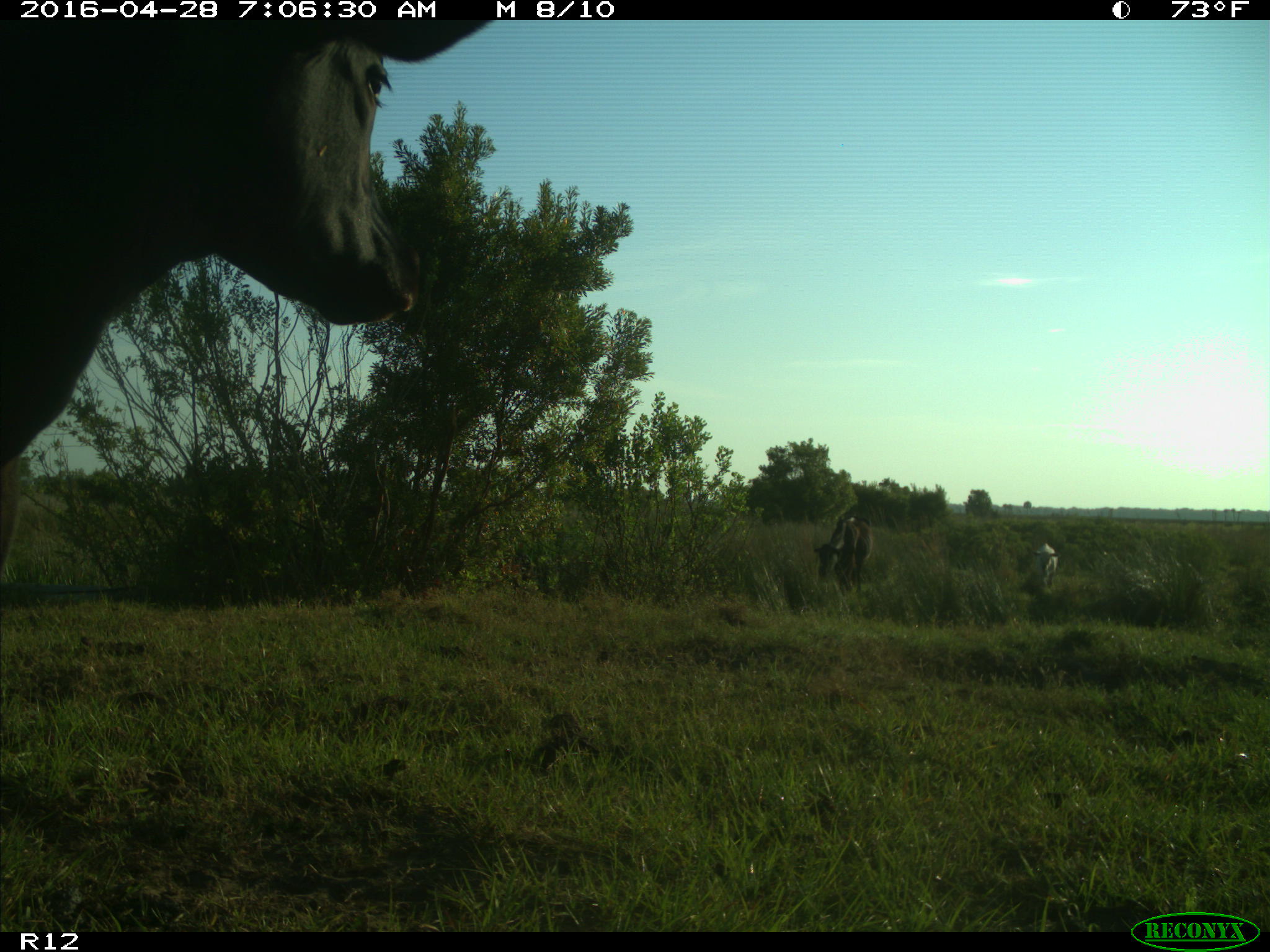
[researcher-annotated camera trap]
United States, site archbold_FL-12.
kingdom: Animalia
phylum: Chordata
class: Mammalia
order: Artiodactyla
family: Bovidae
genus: Bos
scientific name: Bos taurus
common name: domestic cow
Bos taurus (domestic cow).